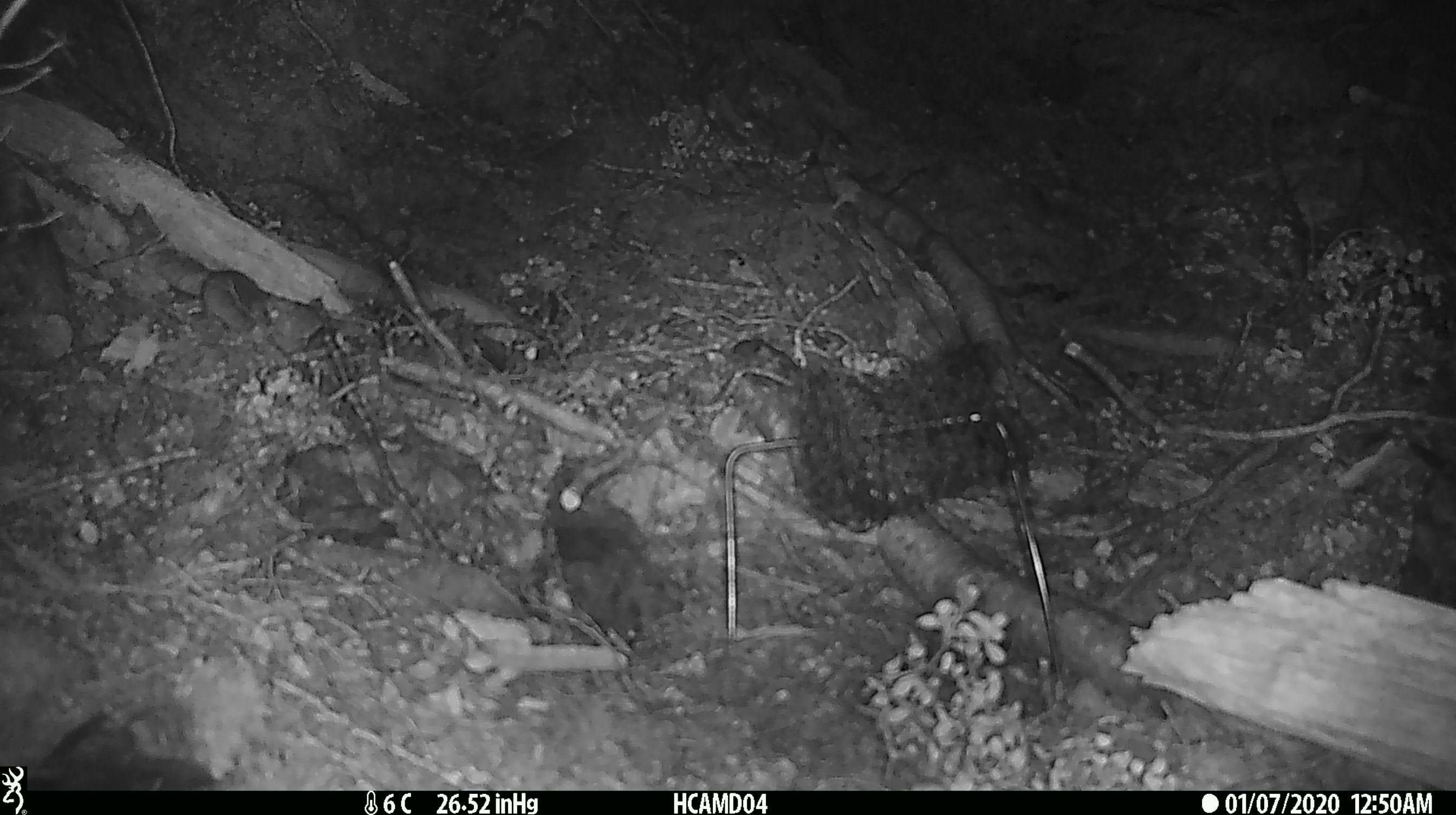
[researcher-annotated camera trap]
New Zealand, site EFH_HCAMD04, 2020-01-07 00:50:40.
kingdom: Animalia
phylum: Chordata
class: Mammalia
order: Rodentia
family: Muridae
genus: Mus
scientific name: Mus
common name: mouse